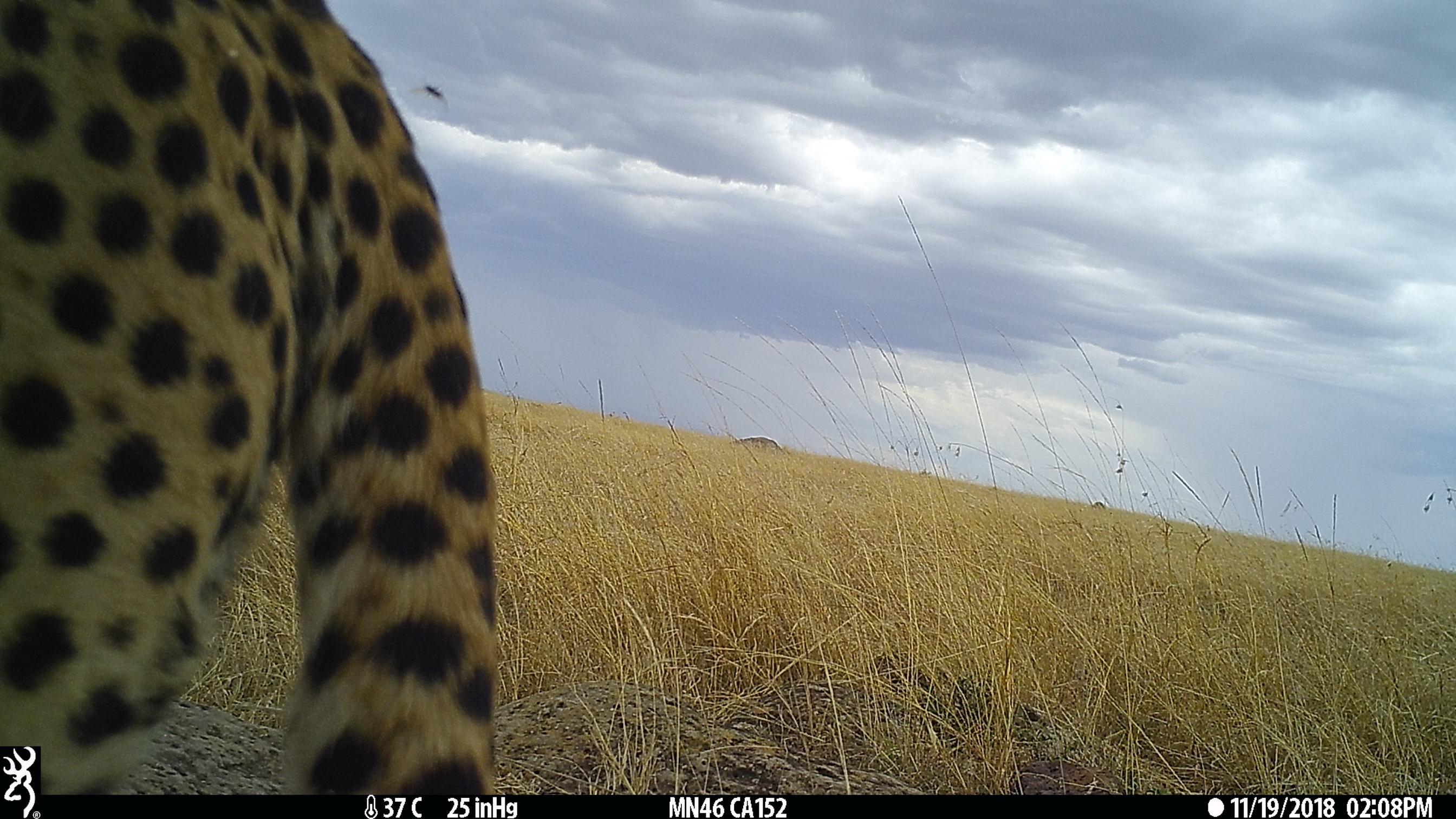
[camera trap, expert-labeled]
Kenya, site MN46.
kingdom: Animalia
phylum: Chordata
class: Mammalia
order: Carnivora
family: Felidae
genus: Acinonyx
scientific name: Acinonyx jubatus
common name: cheetah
Cheetah (Acinonyx jubatus).